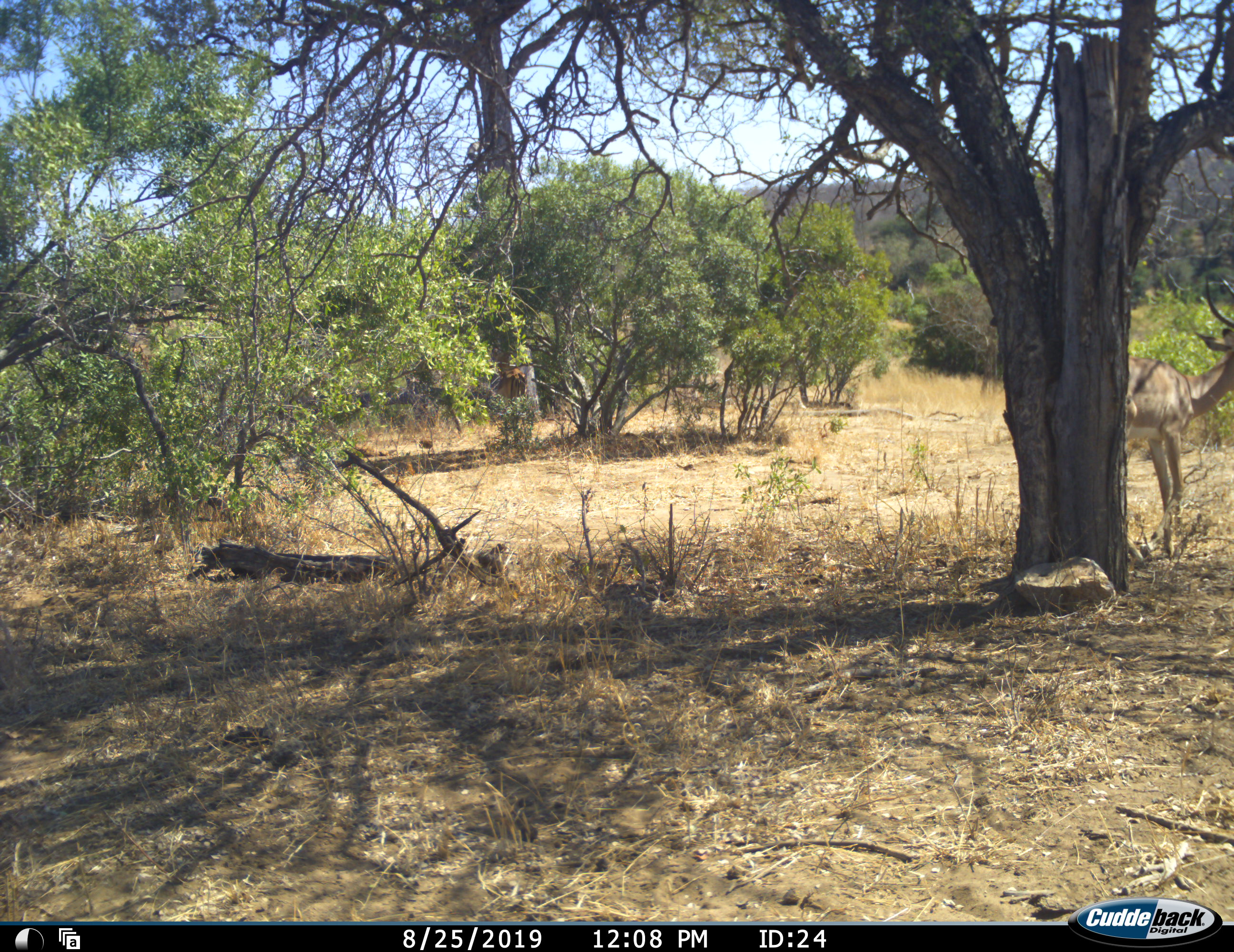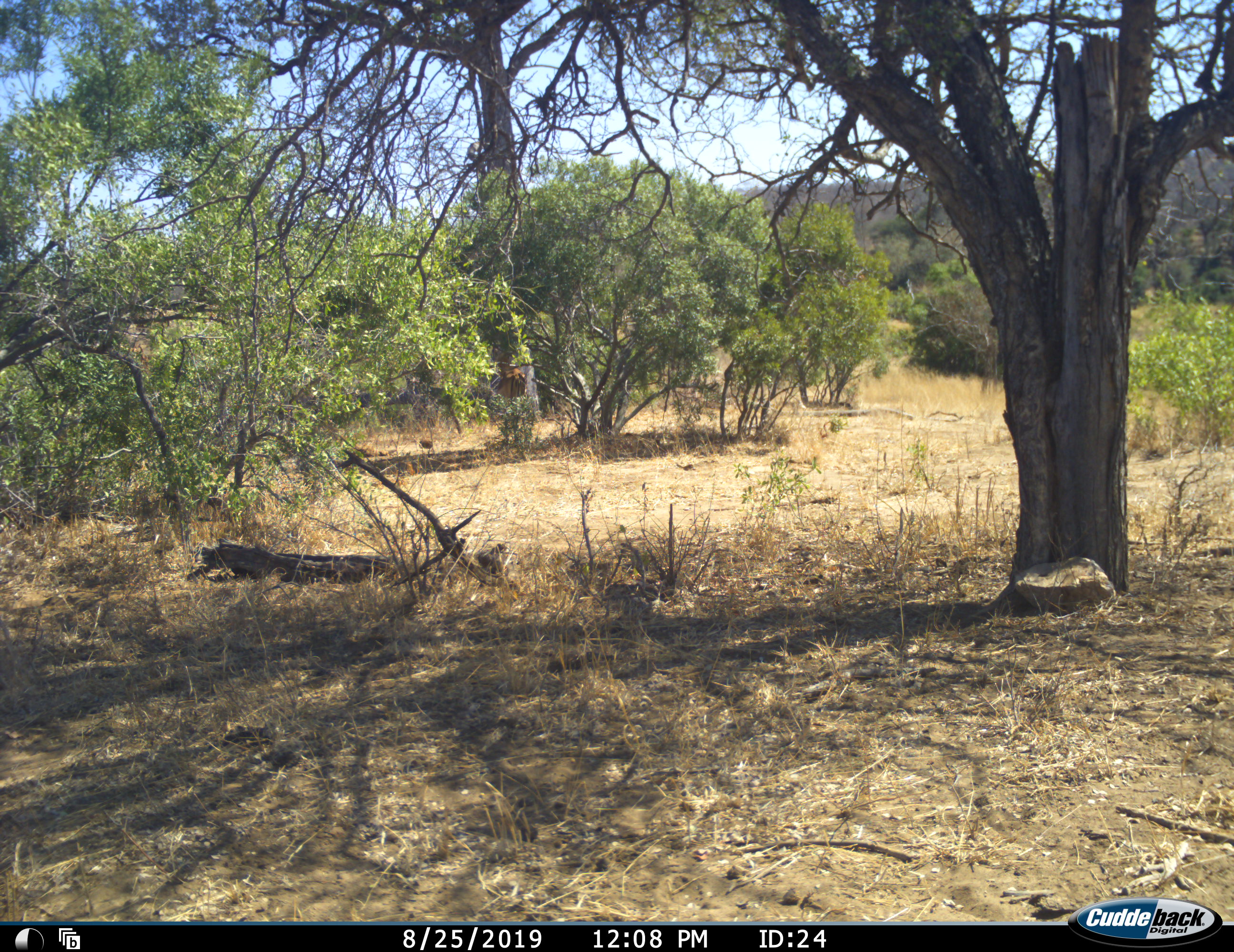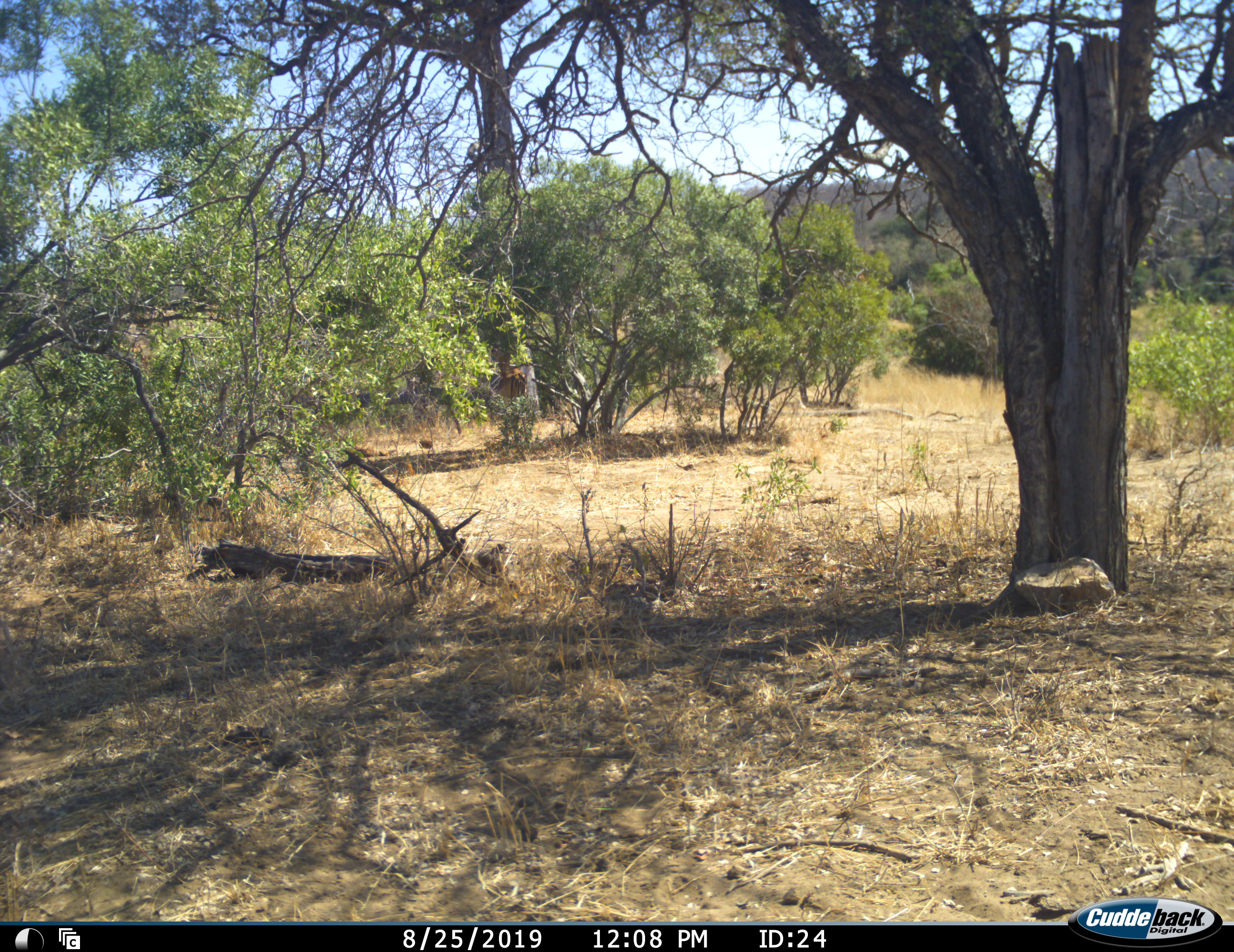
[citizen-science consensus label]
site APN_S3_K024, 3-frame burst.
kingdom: Animalia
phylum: Chordata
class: Mammalia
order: Artiodactyla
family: Bovidae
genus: Aepyceros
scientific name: Aepyceros melampus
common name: impala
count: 1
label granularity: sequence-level